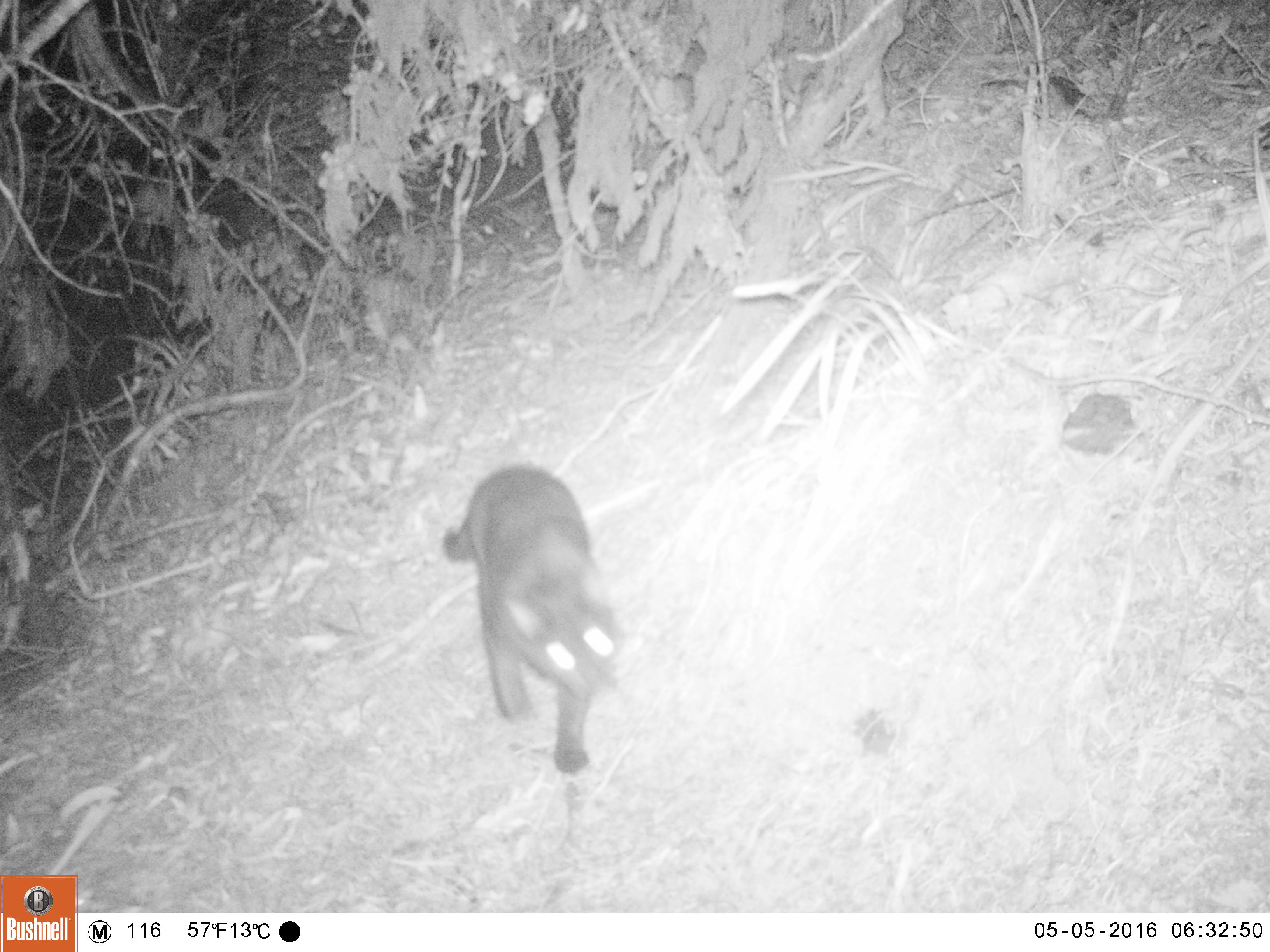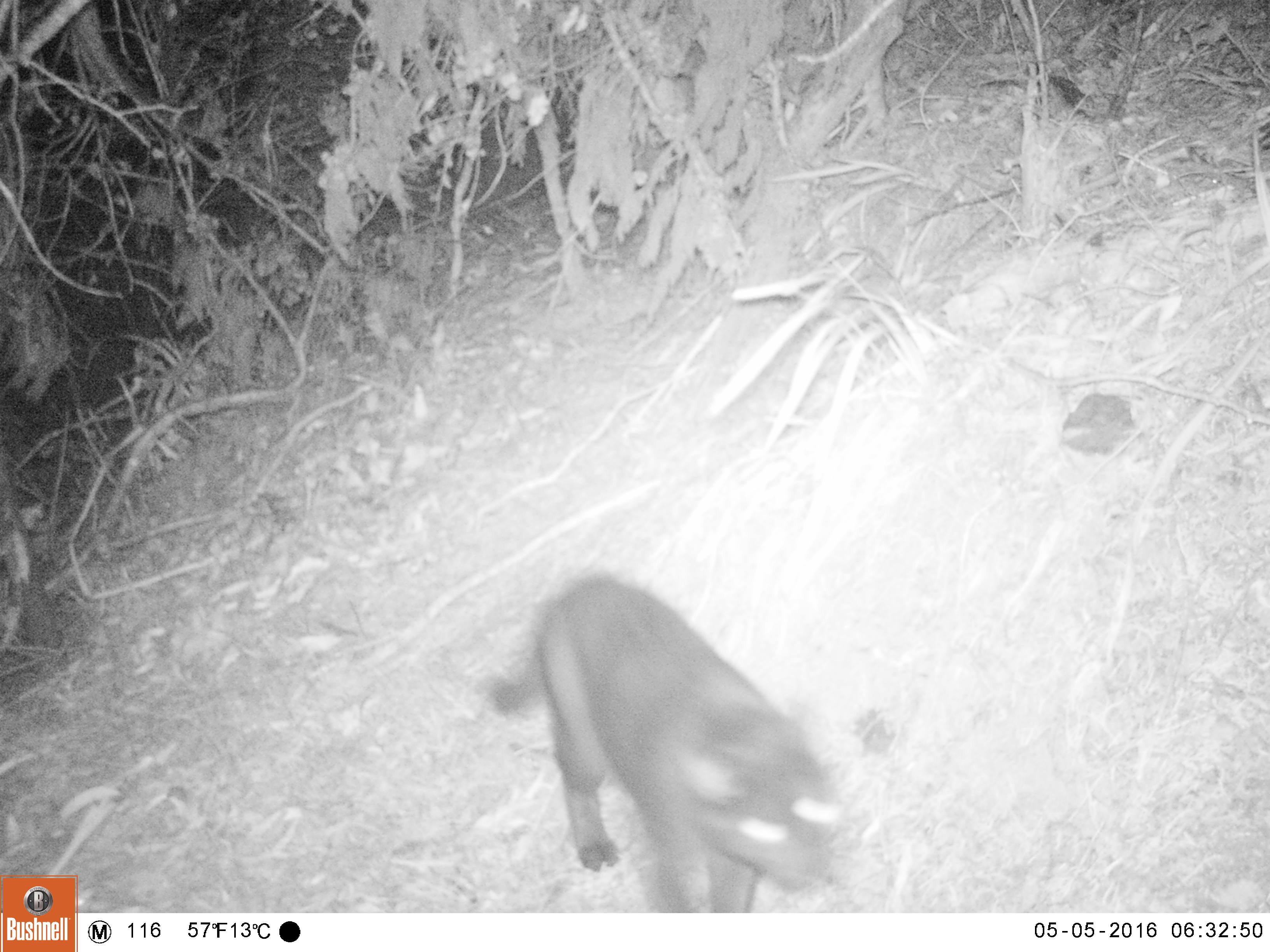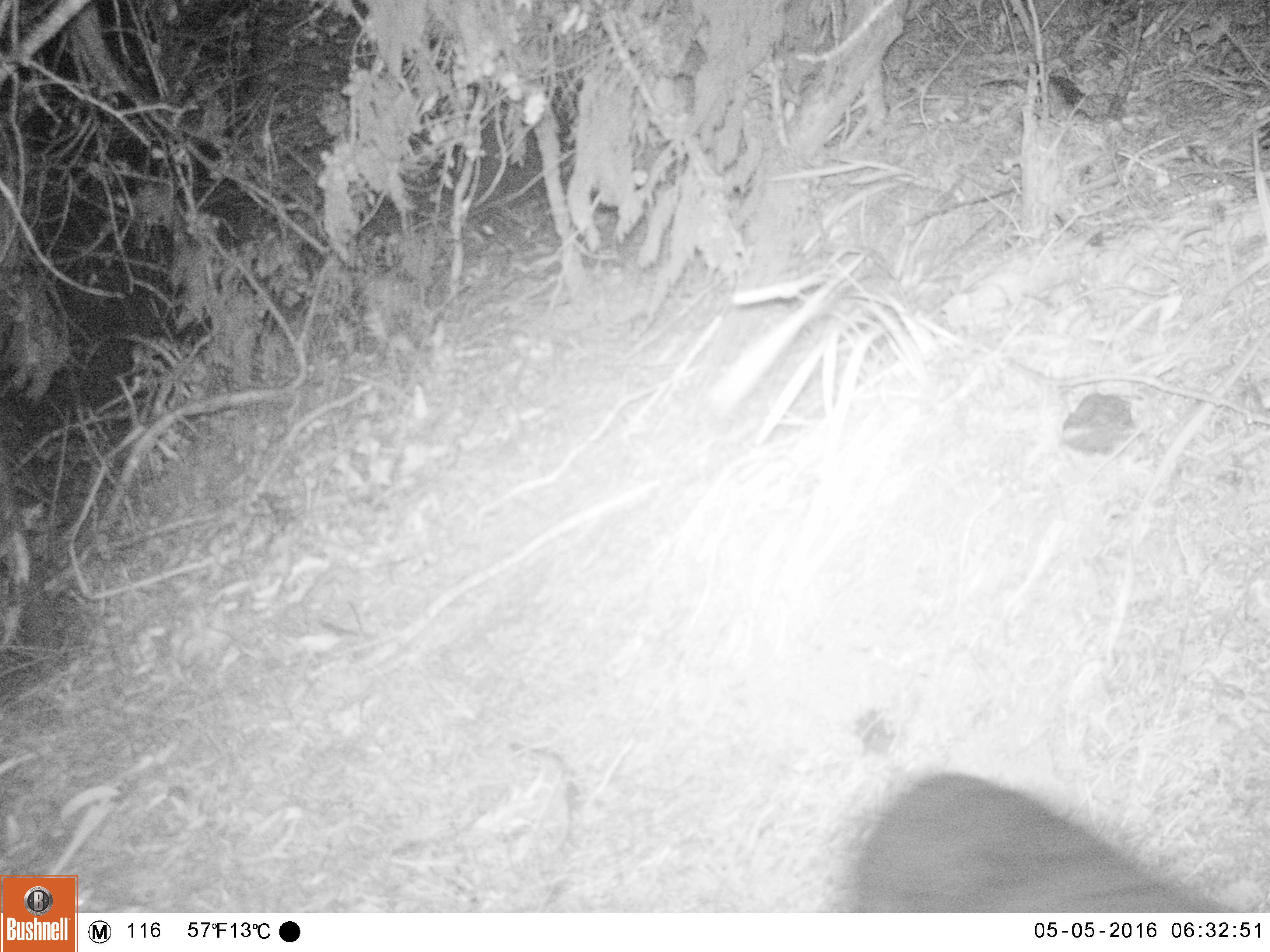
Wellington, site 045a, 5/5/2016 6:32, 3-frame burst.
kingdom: Animalia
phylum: Chordata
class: Mammalia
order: Carnivora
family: Felidae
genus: Felis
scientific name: Felis catus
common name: cat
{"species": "cat (Felis catus)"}